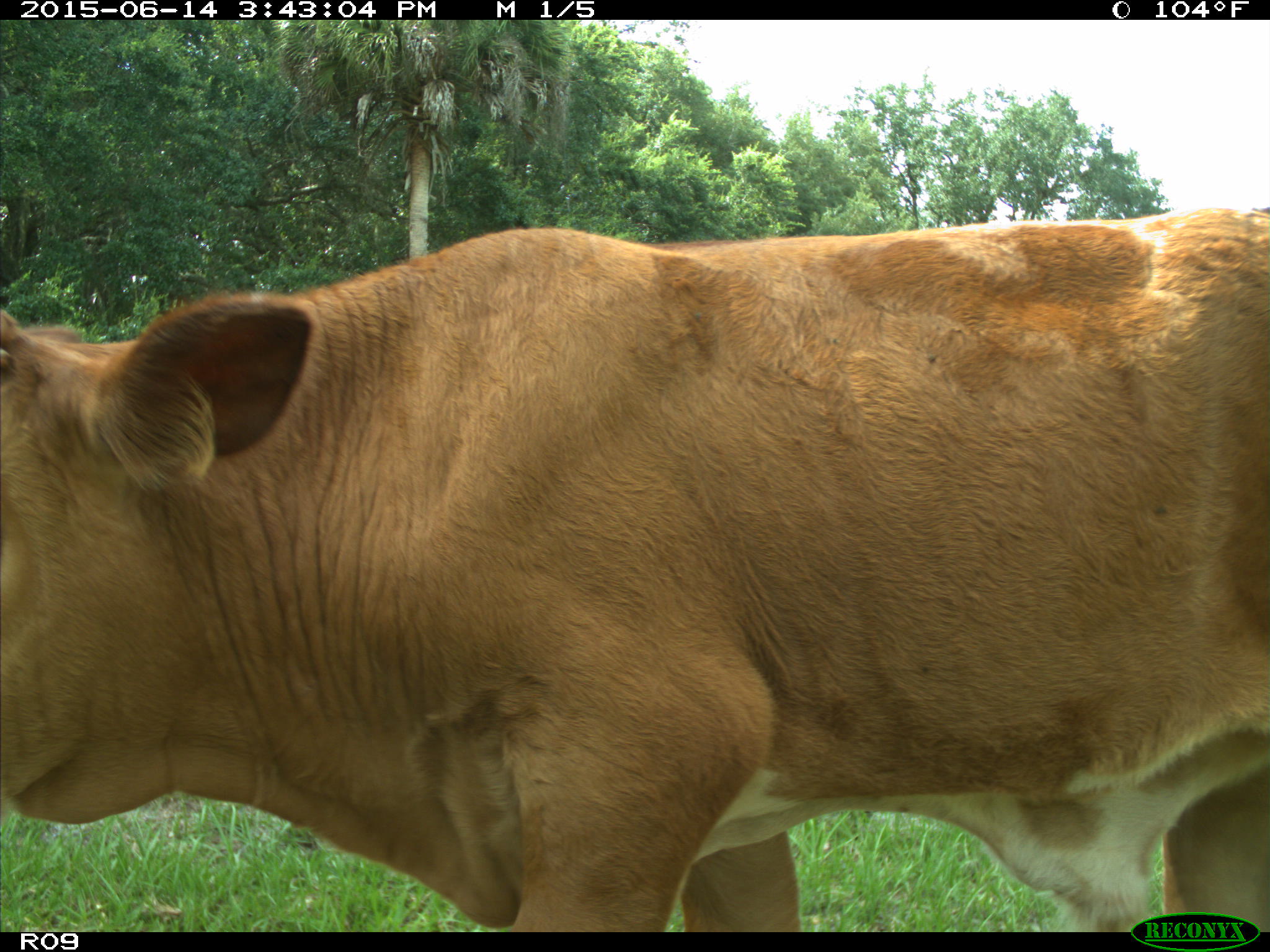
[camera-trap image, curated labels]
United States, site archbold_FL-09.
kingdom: Animalia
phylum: Chordata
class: Mammalia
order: Artiodactyla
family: Bovidae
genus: Bos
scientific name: Bos taurus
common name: domestic cow